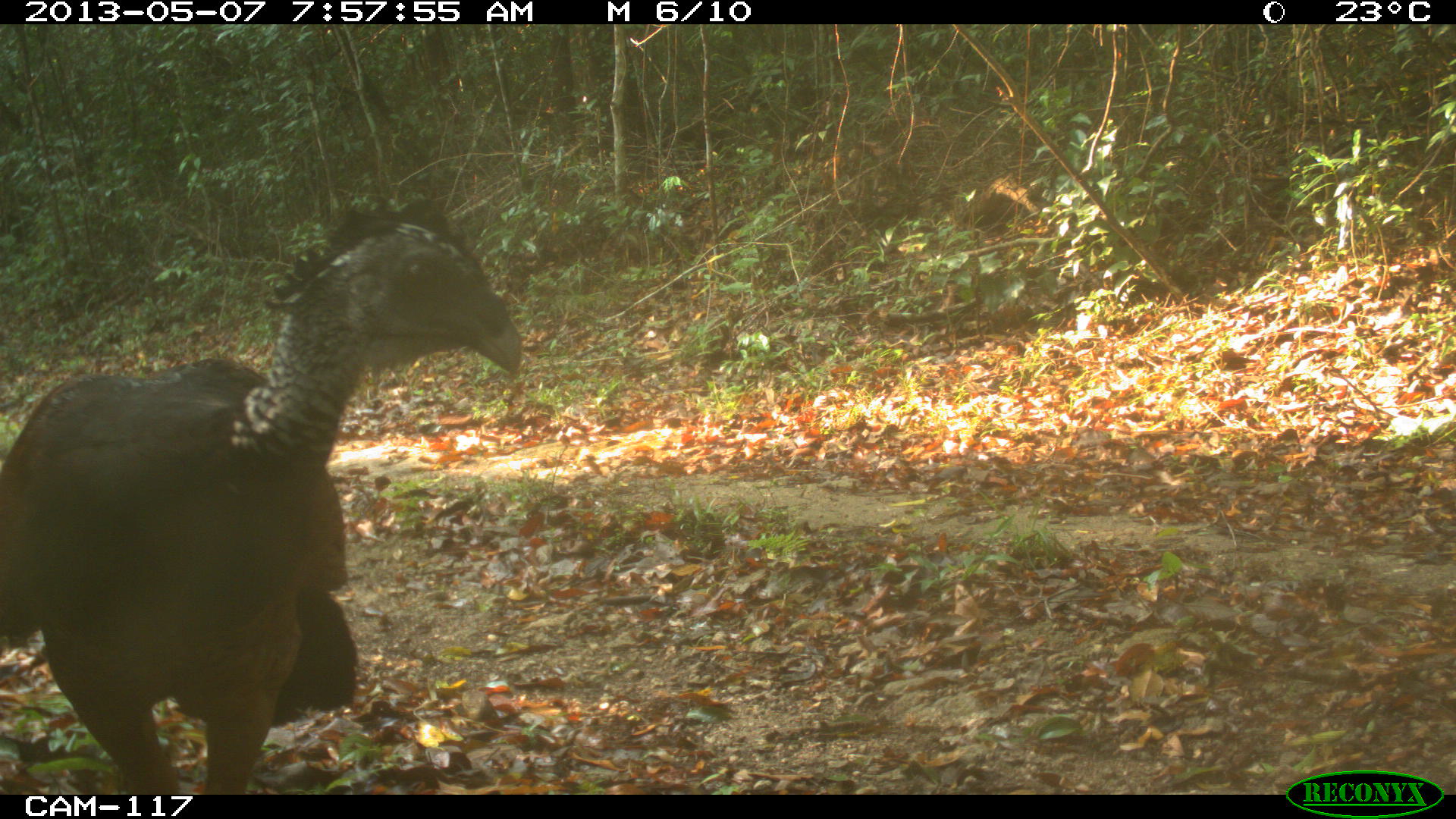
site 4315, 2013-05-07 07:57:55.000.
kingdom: Animalia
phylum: Chordata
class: Aves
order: Galliformes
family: Cracidae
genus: Crax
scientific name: Crax rubra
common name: great curassow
Crax rubra (great curassow), count 1, sex female.